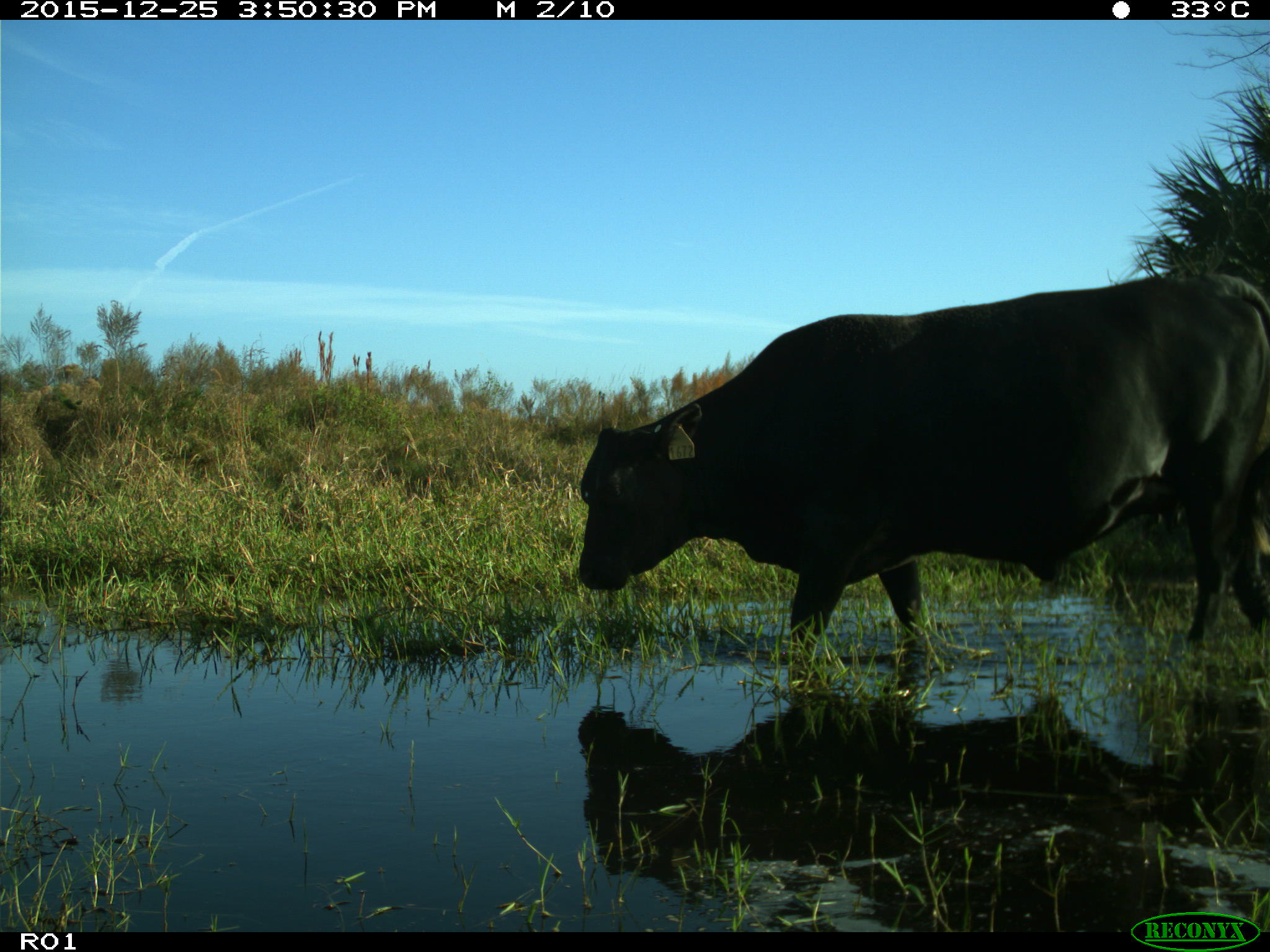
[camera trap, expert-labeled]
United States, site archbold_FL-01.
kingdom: Animalia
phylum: Chordata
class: Mammalia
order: Artiodactyla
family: Bovidae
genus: Bos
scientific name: Bos taurus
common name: domestic cow